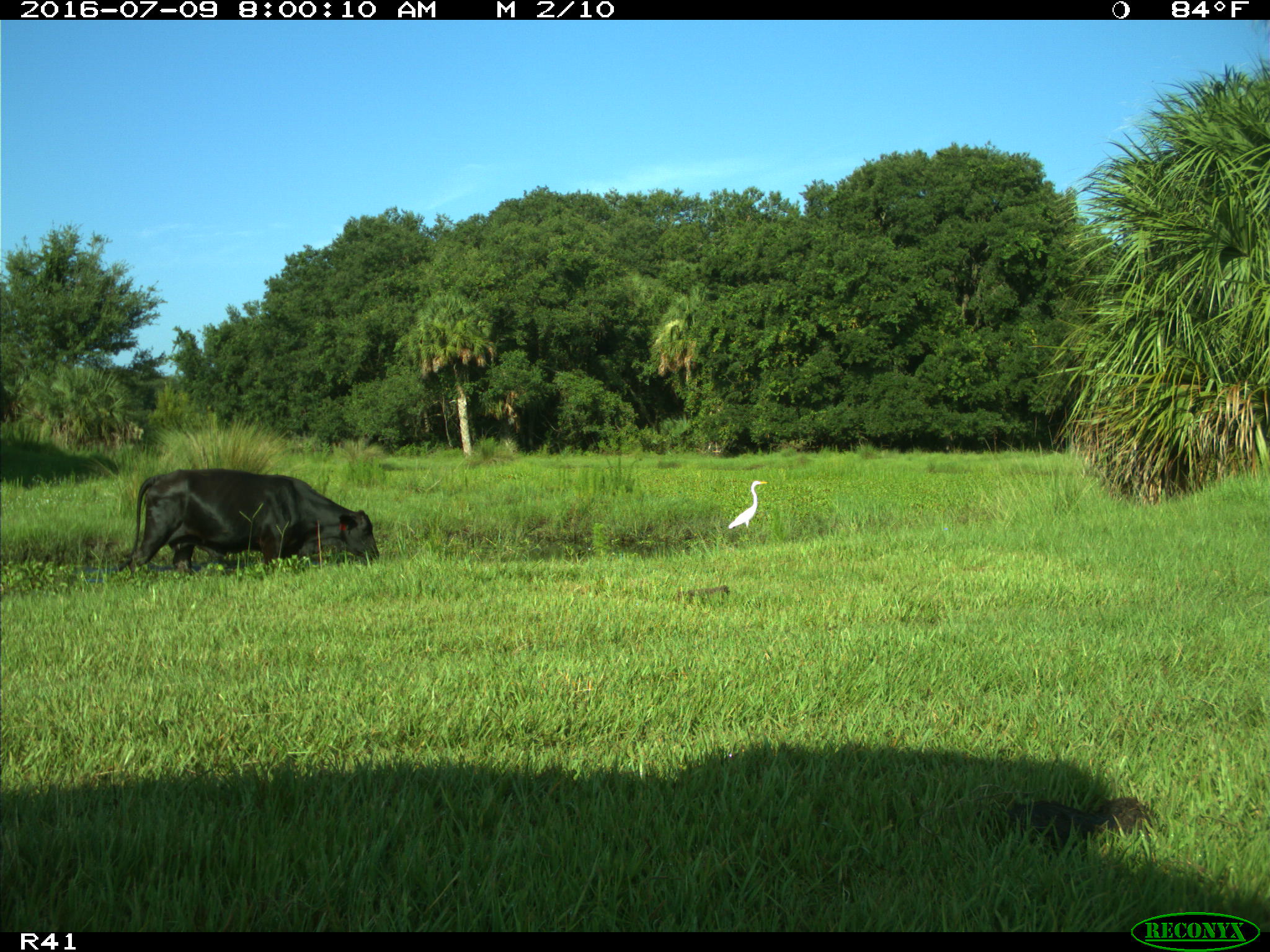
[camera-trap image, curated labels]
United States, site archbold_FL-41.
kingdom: Animalia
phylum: Chordata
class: Mammalia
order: Artiodactyla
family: Bovidae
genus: Bos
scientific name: Bos taurus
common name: domestic cow